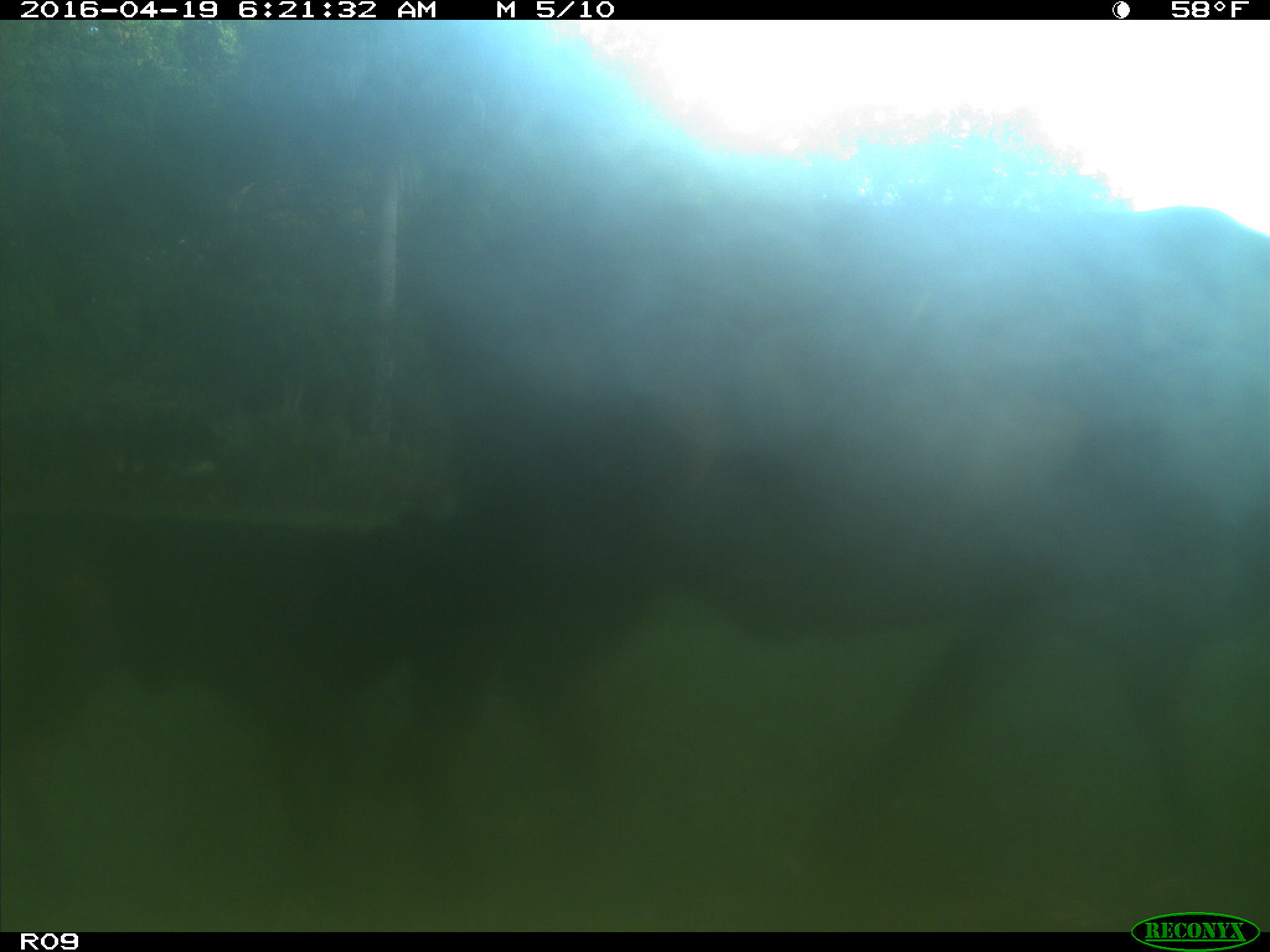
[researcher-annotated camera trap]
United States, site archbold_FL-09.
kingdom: Animalia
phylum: Chordata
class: Mammalia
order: Artiodactyla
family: Bovidae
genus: Bos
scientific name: Bos taurus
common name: domestic cow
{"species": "Bos taurus (domestic cow)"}